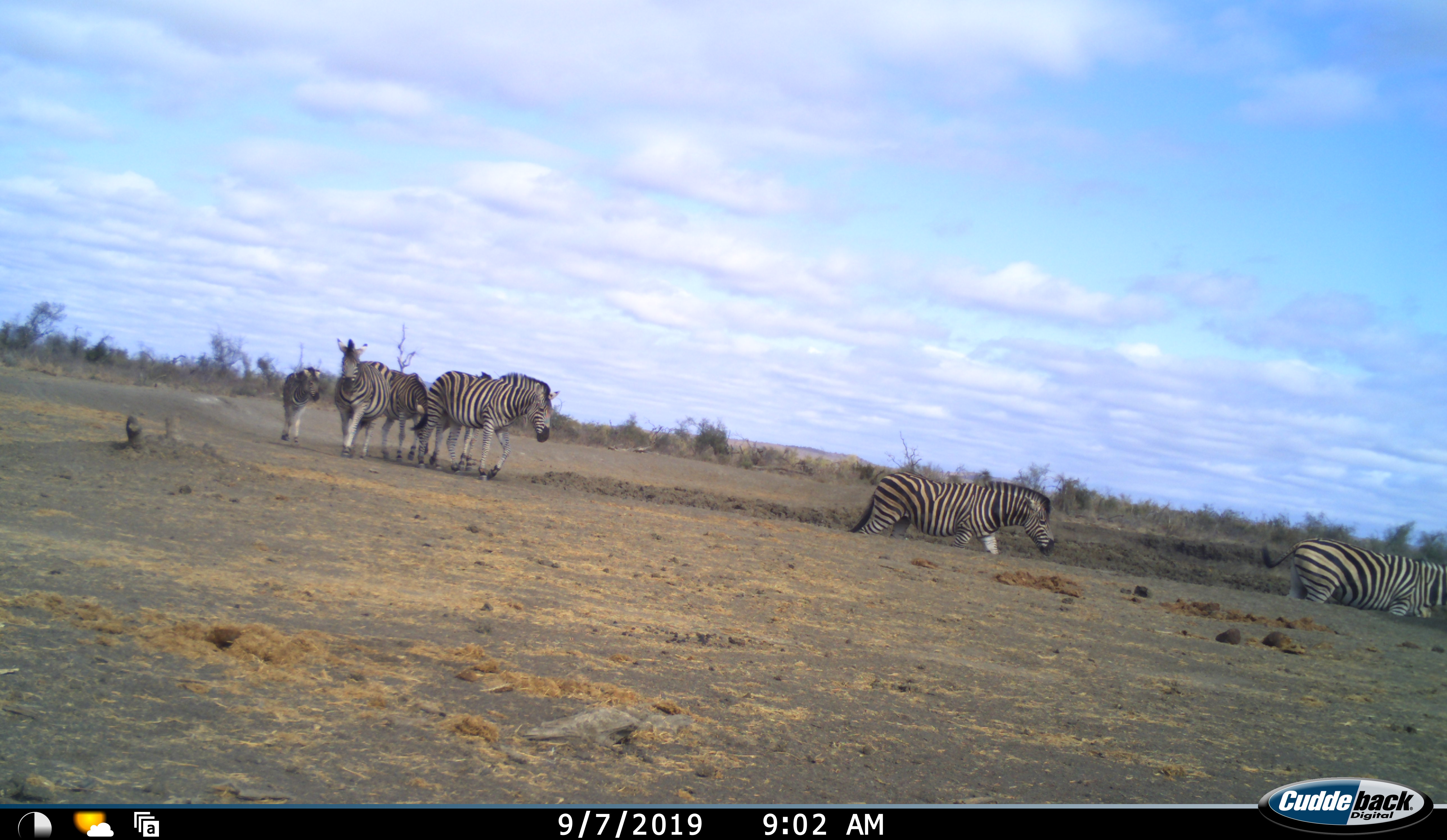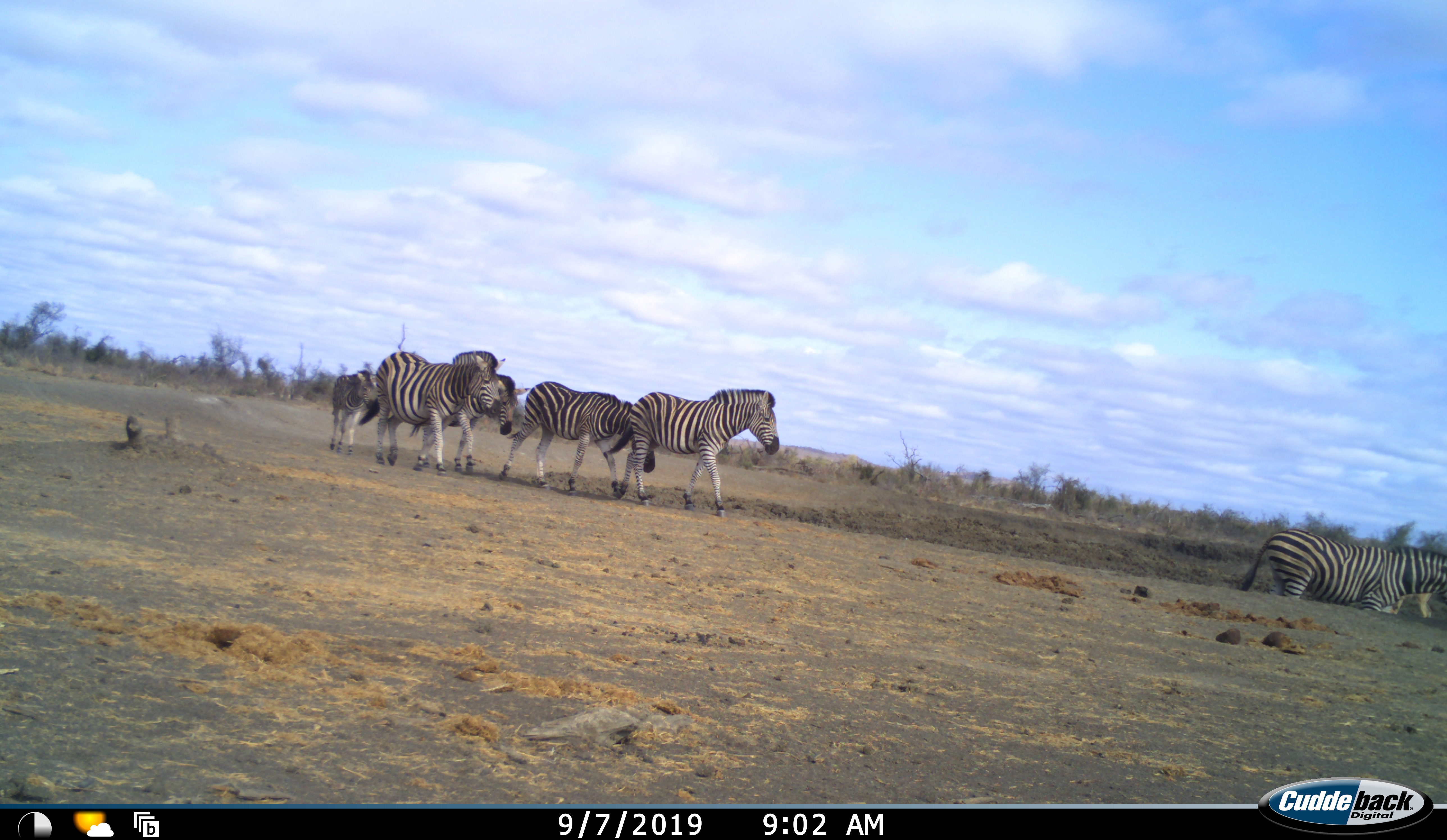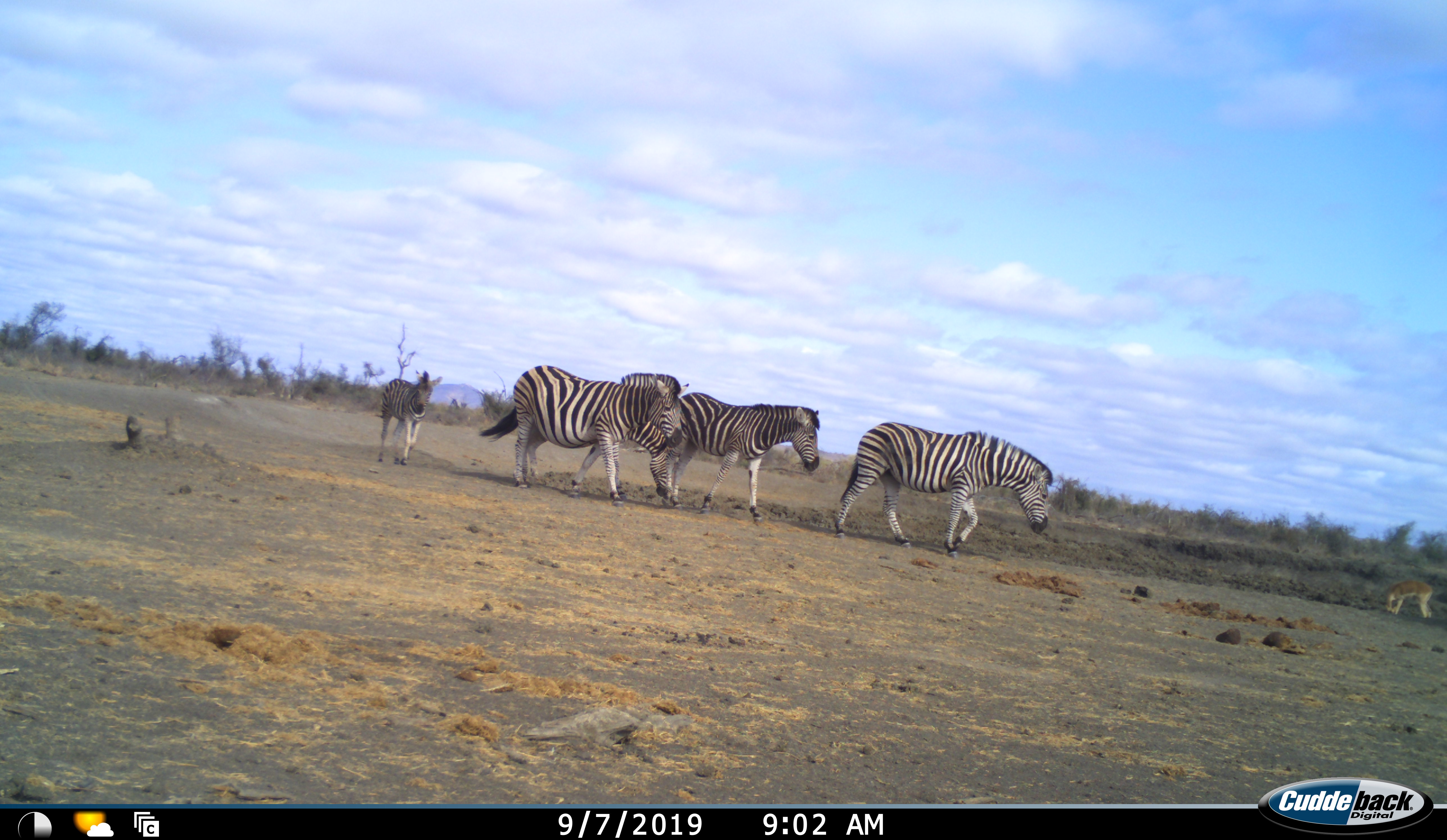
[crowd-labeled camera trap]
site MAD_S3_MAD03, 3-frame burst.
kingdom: Animalia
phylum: Chordata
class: Mammalia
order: Artiodactyla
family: Bovidae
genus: Aepyceros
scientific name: Aepyceros melampus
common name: impala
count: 1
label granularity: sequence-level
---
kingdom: Animalia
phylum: Chordata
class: Mammalia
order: Perissodactyla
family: Equidae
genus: Equus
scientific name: Equus quagga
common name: plains zebra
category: zebraplains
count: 6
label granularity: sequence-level